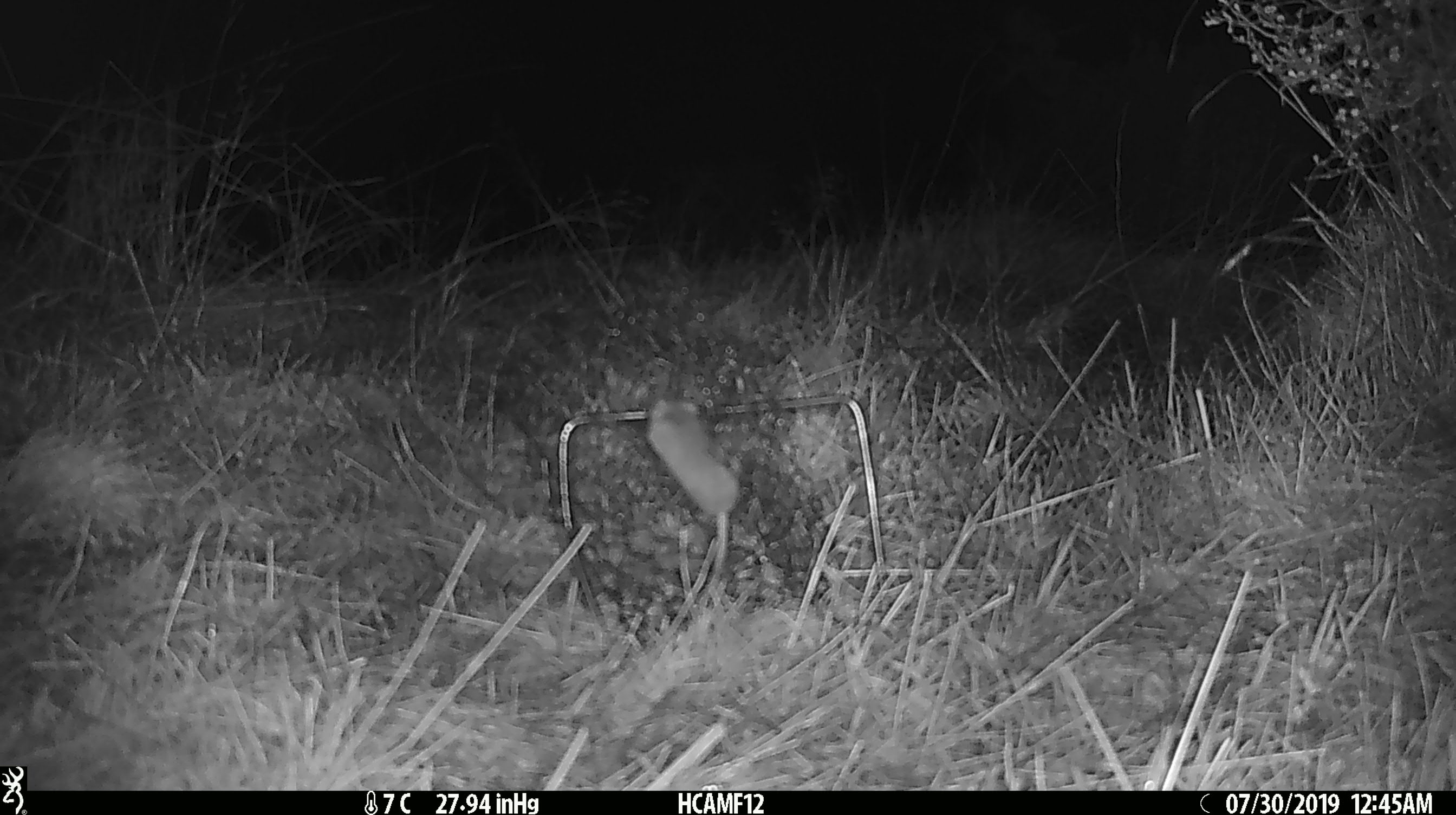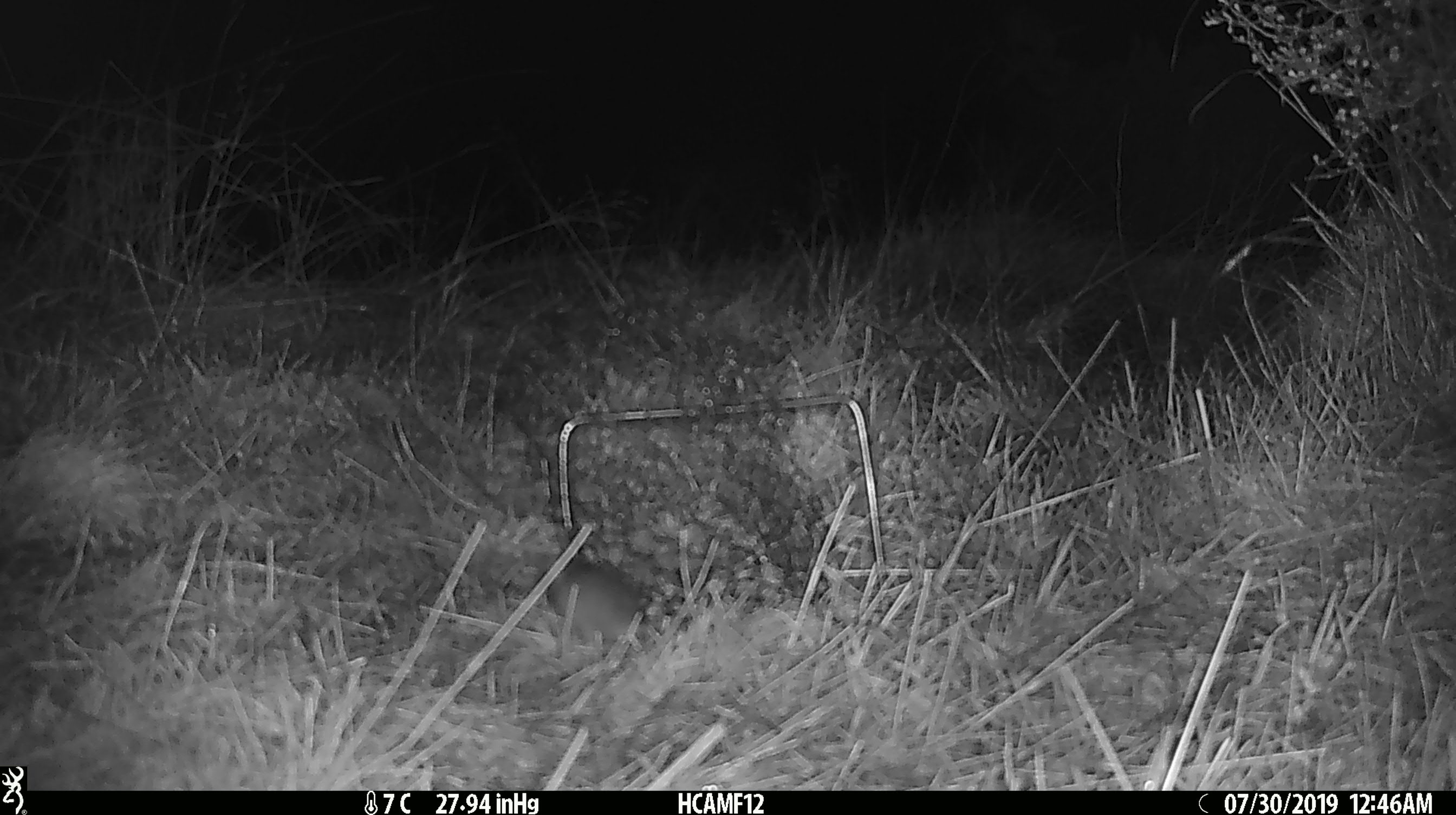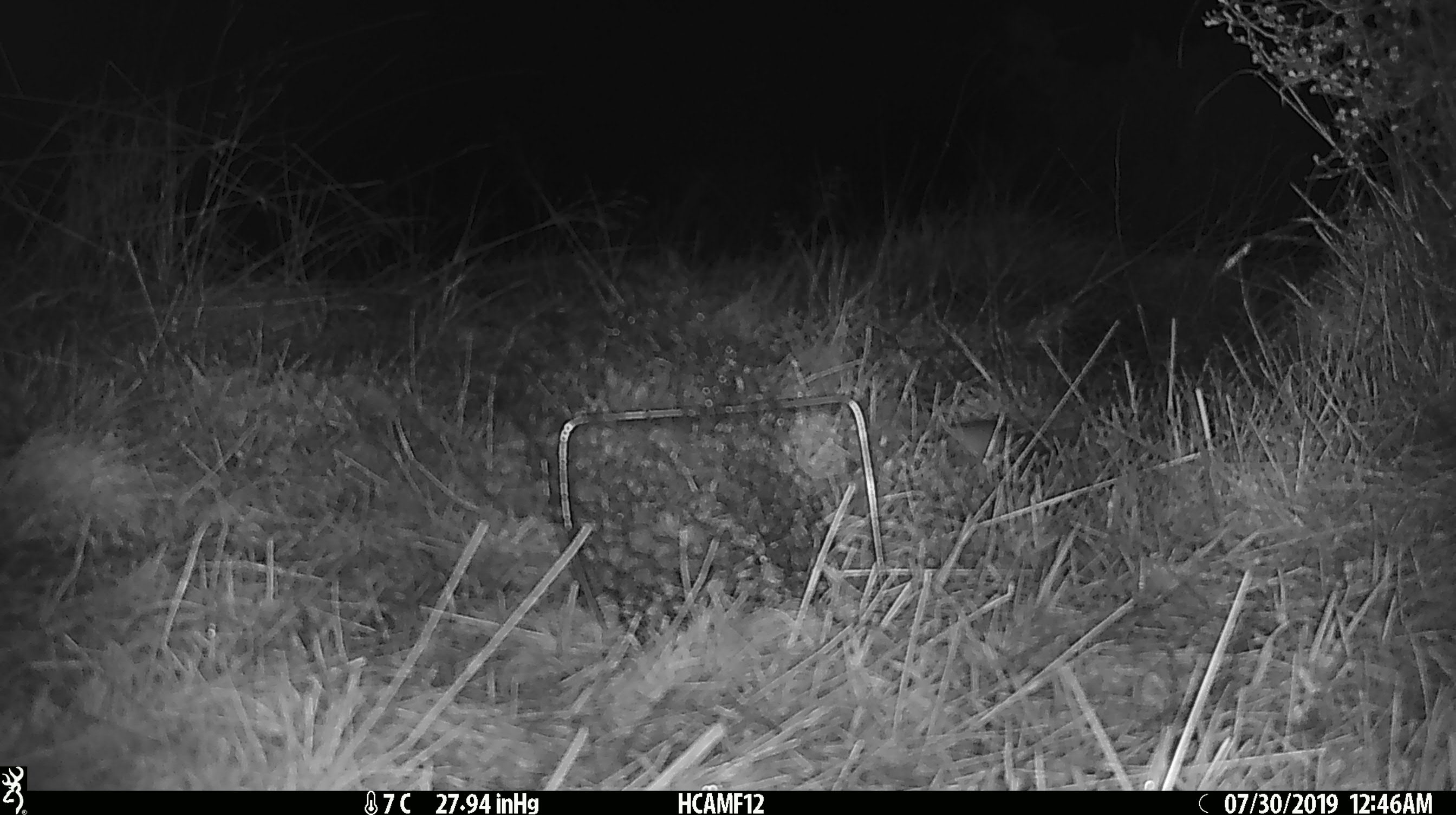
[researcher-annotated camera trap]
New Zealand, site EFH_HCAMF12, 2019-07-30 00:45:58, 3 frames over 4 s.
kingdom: Animalia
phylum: Chordata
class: Mammalia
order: Rodentia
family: Muridae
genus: Mus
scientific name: Mus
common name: mouse